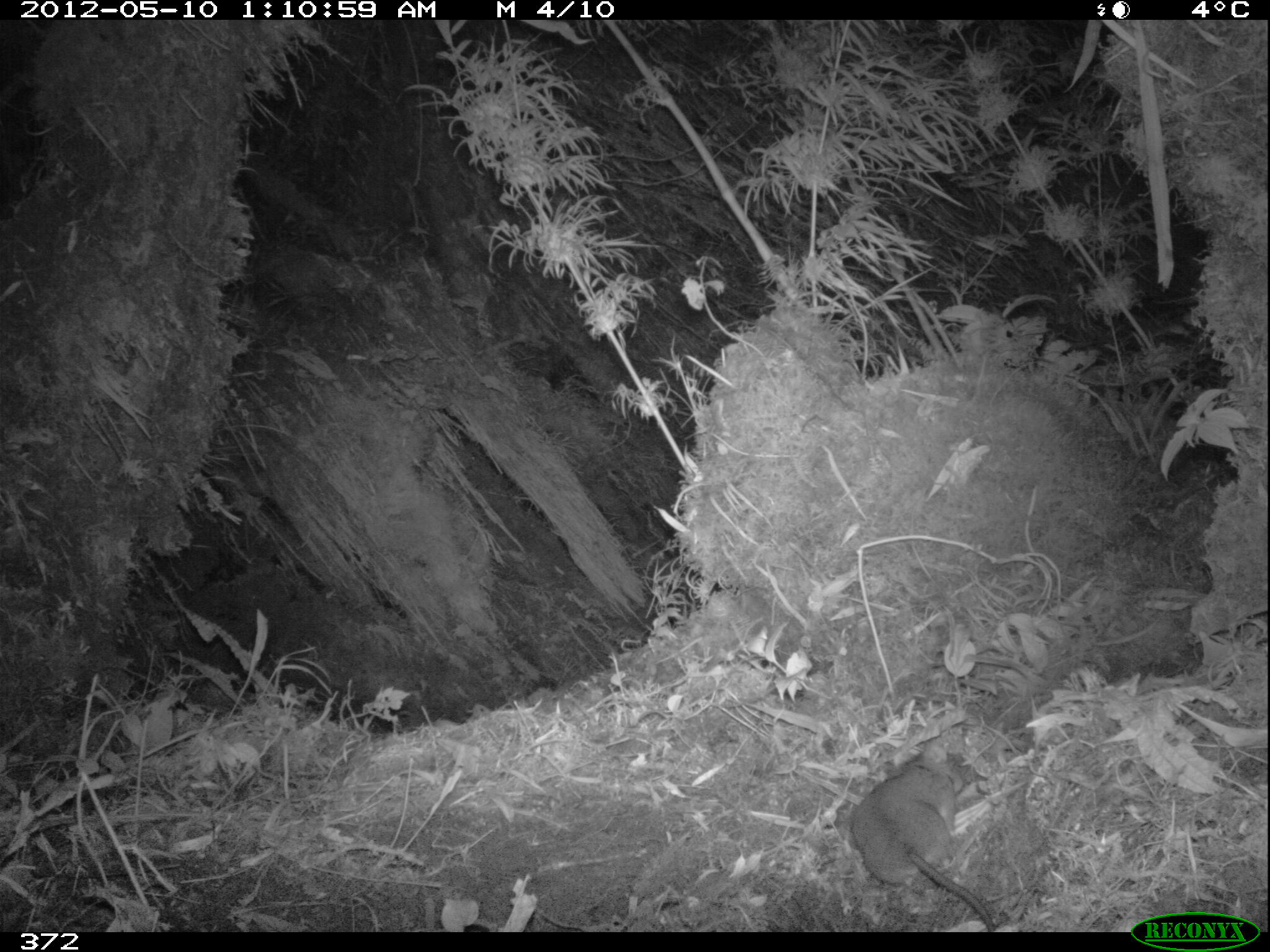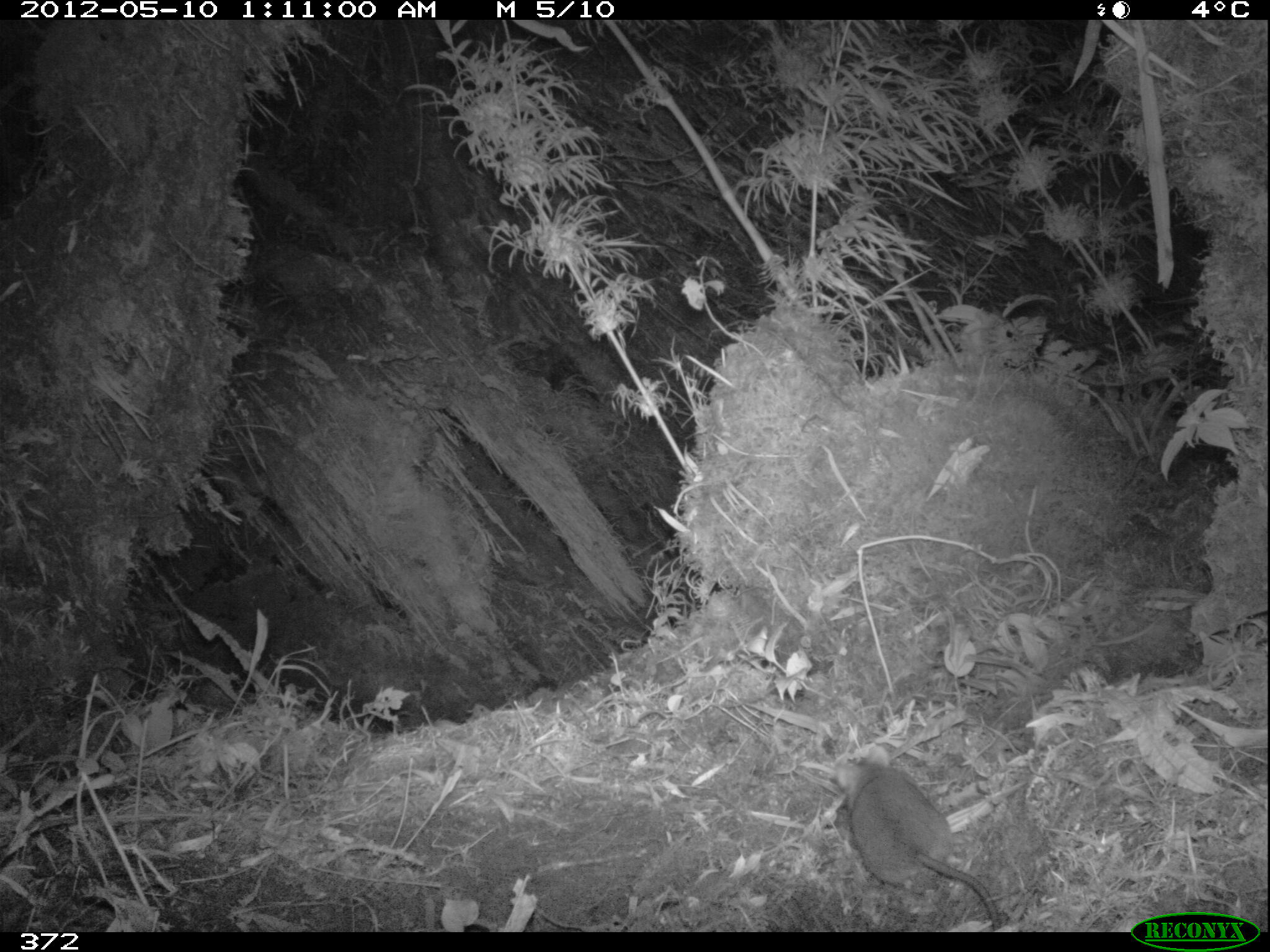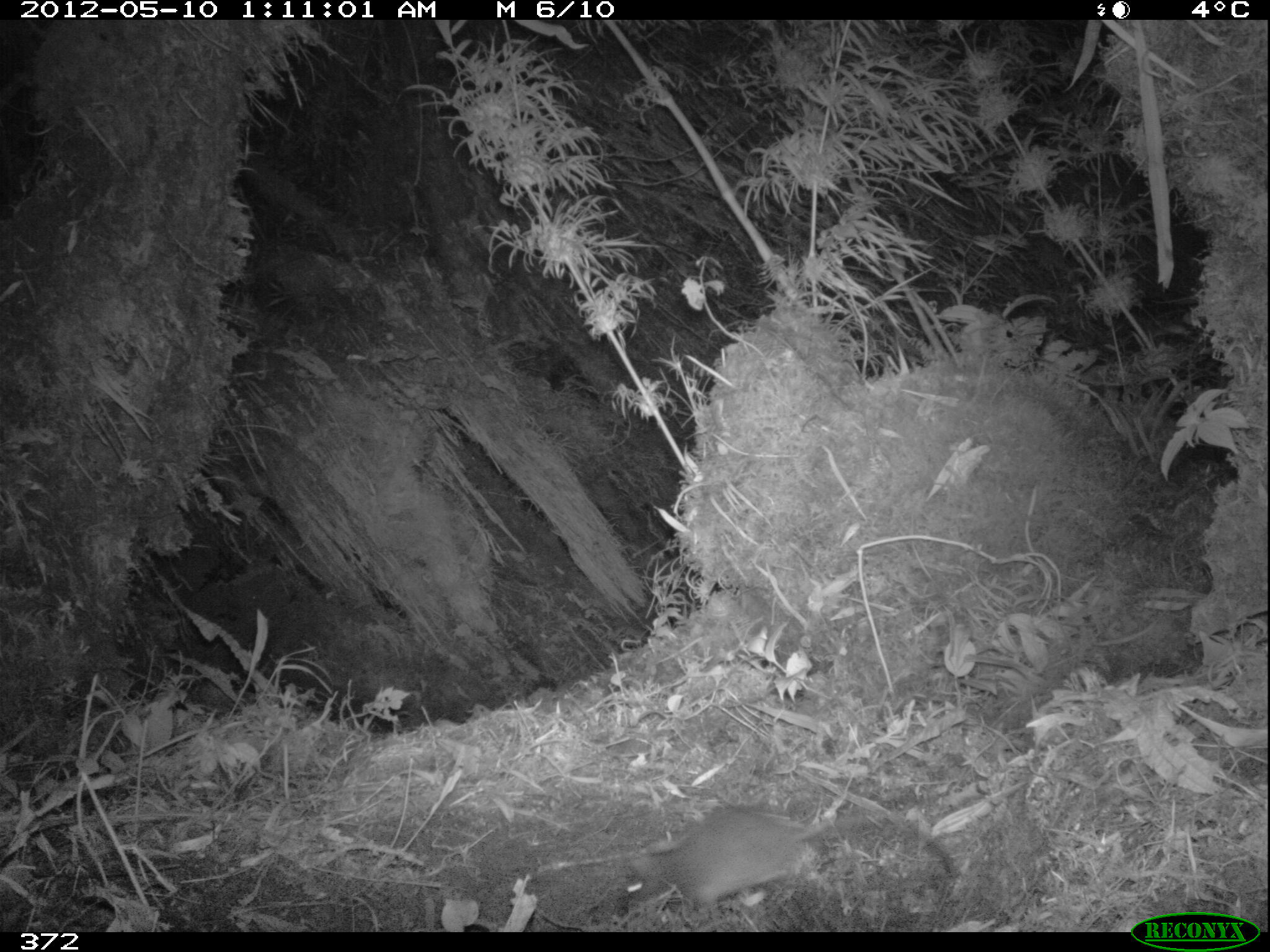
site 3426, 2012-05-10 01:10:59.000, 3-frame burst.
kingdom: Animalia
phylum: Chordata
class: Mammalia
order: Rodentia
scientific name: Rodentia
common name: rodents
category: unknown rodent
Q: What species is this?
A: Unknown rodent (rodents) (Rodentia).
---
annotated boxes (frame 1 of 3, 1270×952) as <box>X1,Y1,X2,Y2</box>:
unknown rodent: <box>847,738,999,932</box>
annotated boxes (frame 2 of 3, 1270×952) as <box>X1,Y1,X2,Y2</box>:
unknown rodent: <box>830,744,1005,932</box>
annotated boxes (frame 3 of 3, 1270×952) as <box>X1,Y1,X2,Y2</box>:
unknown rodent: <box>615,805,961,924</box>